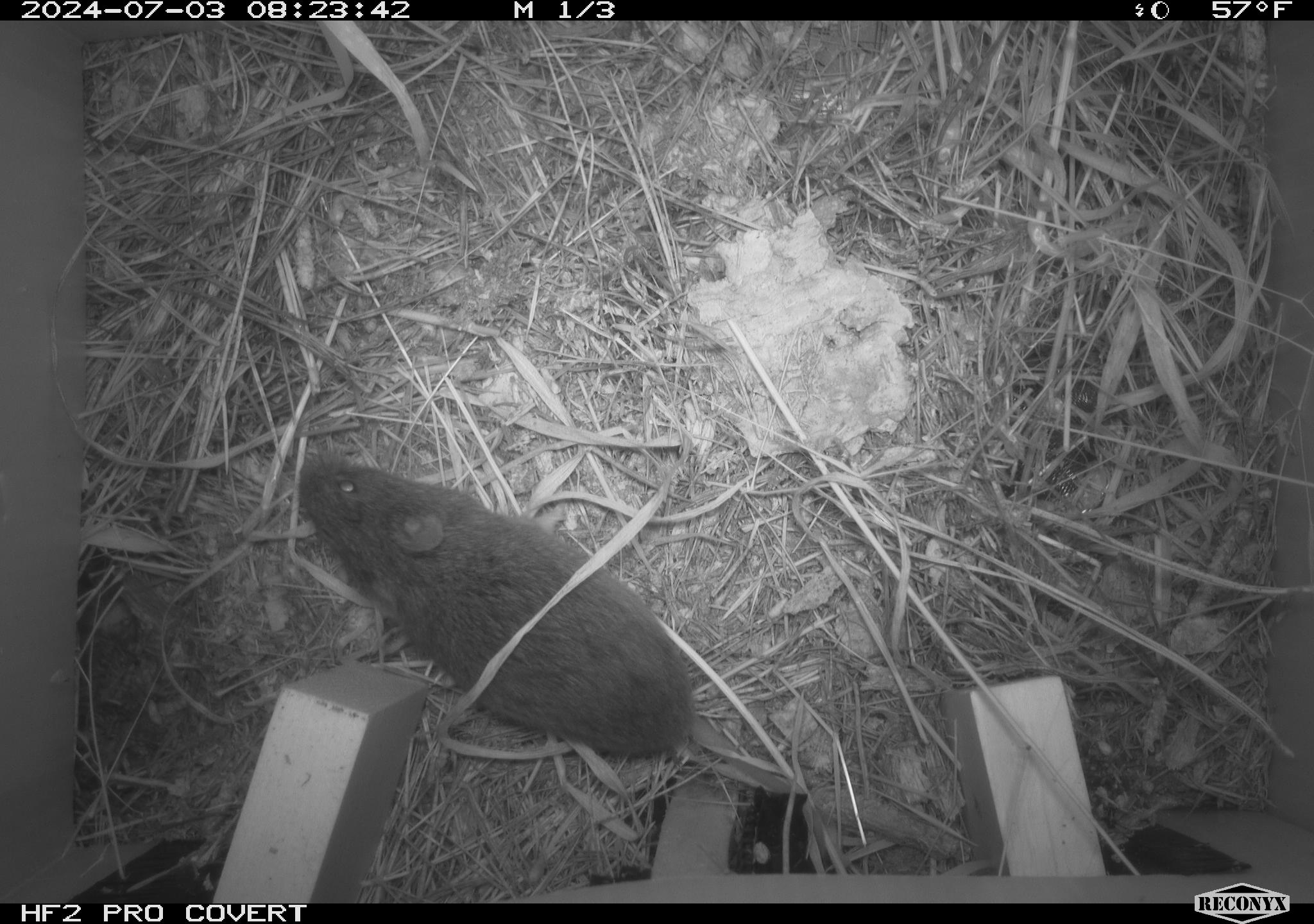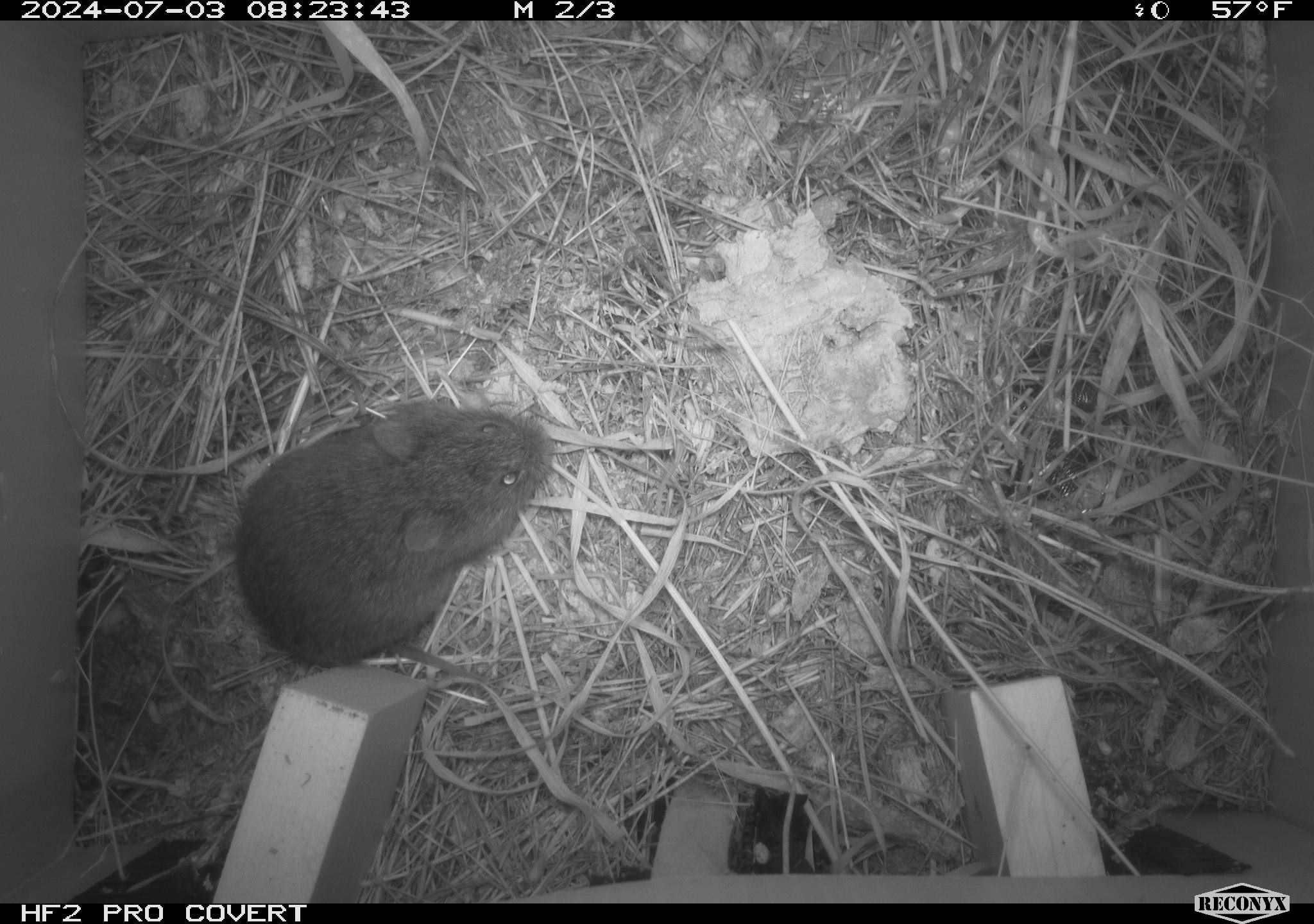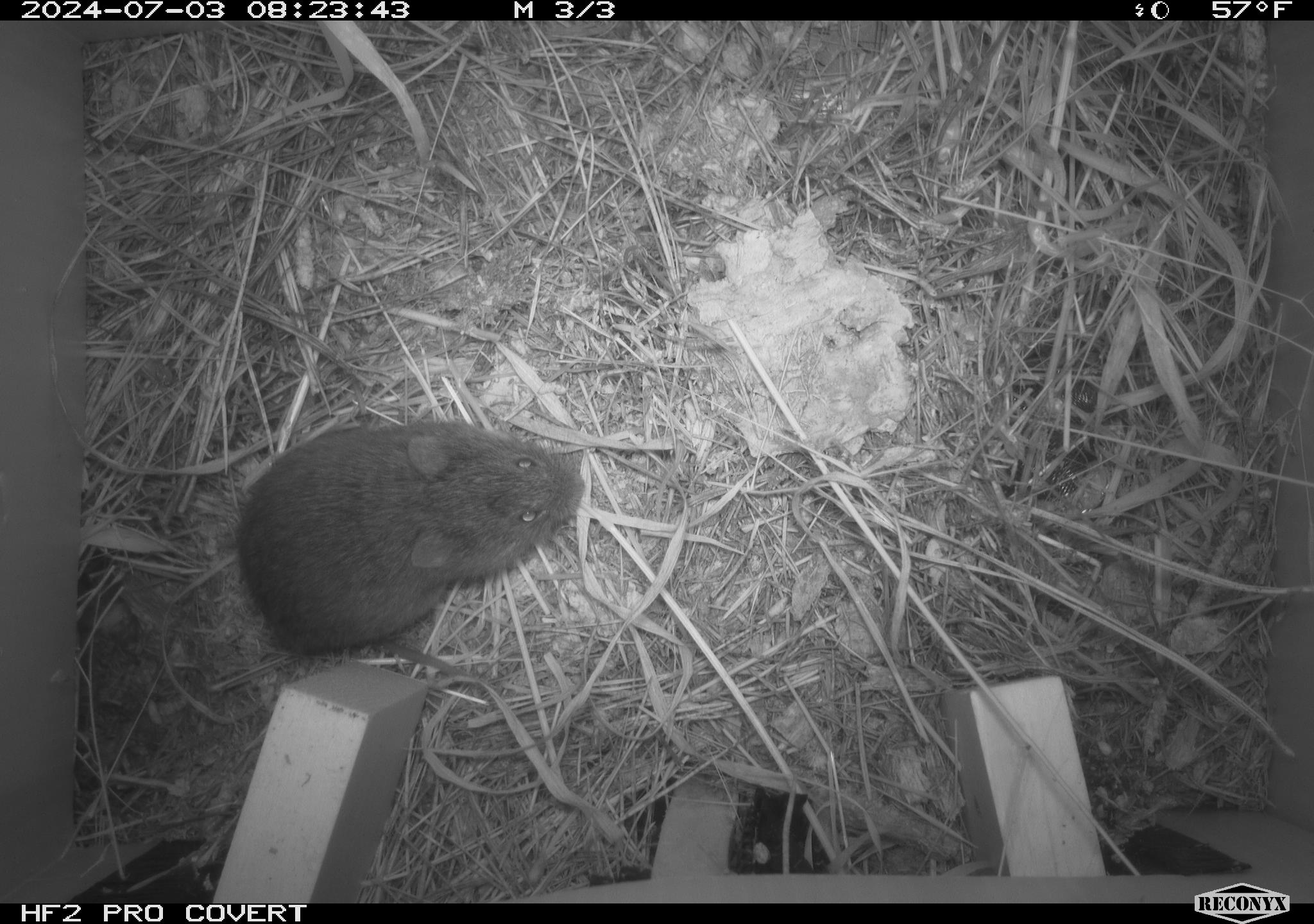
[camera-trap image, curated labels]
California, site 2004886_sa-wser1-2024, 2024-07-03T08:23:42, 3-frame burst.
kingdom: Animalia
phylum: Chordata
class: Mammalia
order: Rodentia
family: Cricetidae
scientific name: Arvicolinae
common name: voles, lemmings, and muskrats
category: arvicolinae subfamily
Arvicolinae subfamily (voles, lemmings, and muskrats) (Arvicolinae).